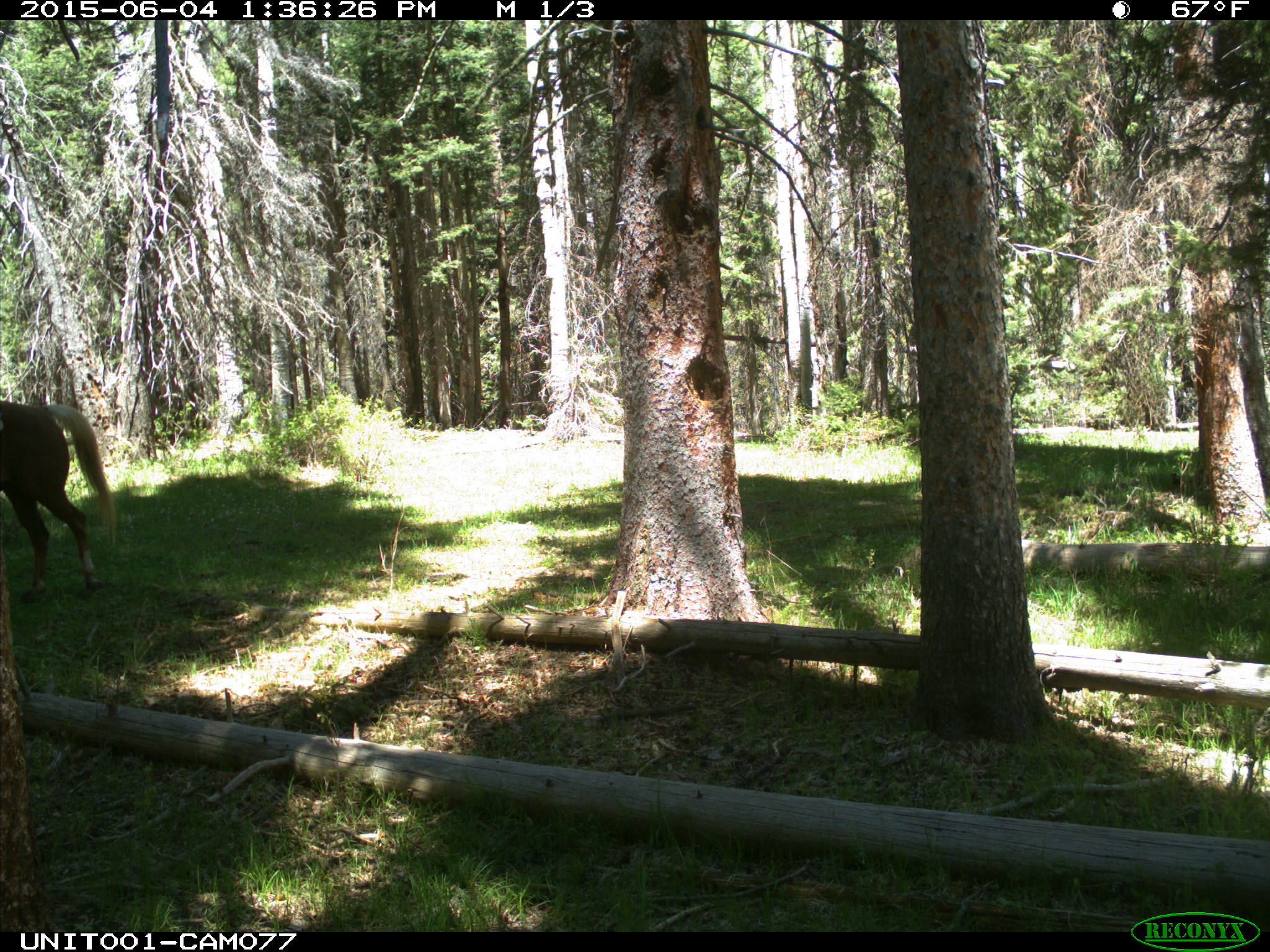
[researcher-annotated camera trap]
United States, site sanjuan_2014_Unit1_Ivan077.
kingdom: Animalia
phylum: Chordata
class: Mammalia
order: Perissodactyla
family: Equidae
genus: Equus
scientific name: Equus ferus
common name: wild horse